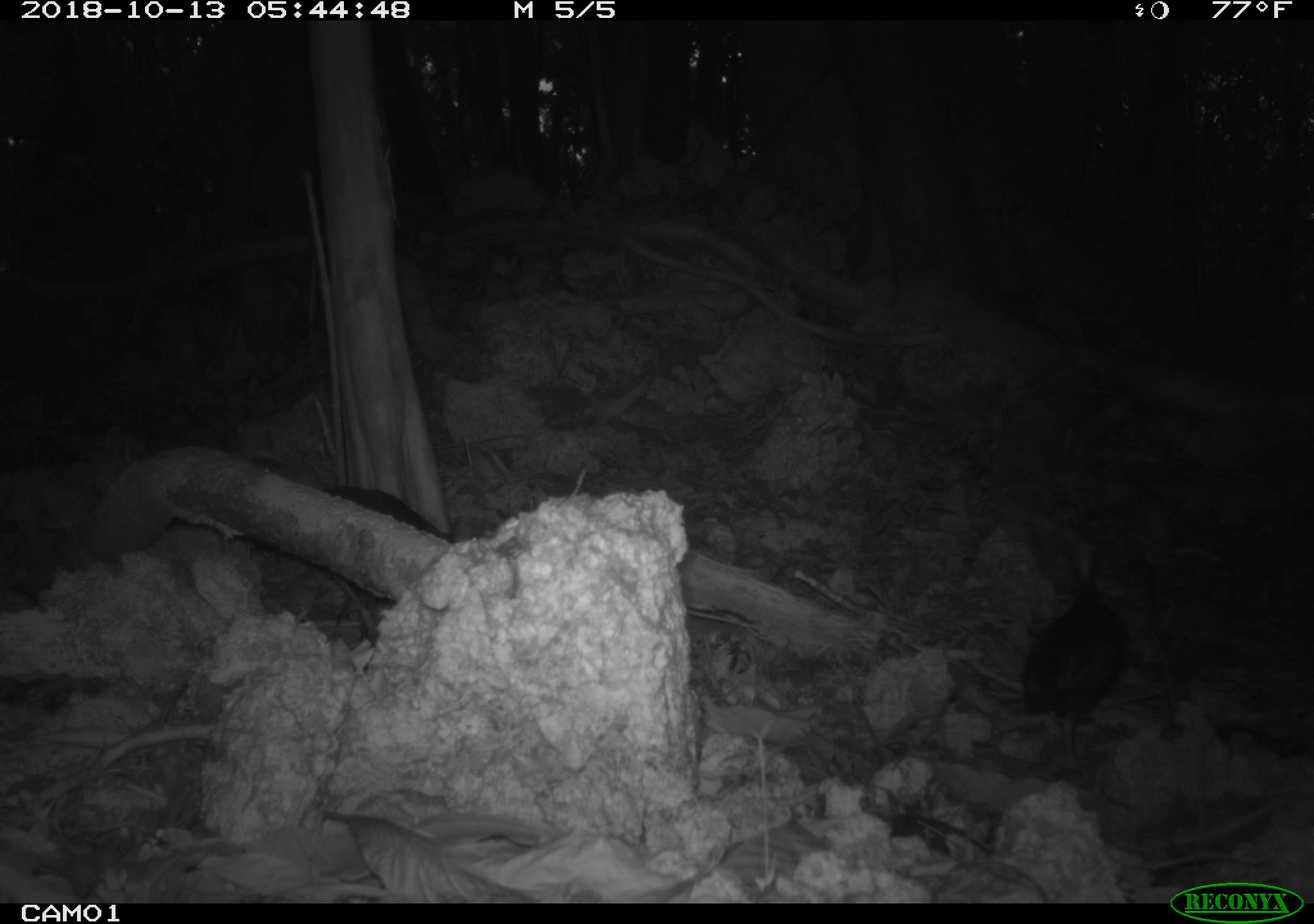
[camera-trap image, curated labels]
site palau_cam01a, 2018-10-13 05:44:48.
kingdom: Animalia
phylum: Chordata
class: Aves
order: Galliformes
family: Megapodiidae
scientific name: Megapodiidae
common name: megapode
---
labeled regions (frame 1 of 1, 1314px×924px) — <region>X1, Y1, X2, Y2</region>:
megapode: <region>1020, 540, 1127, 773</region>; <region>296, 472, 447, 635</region>